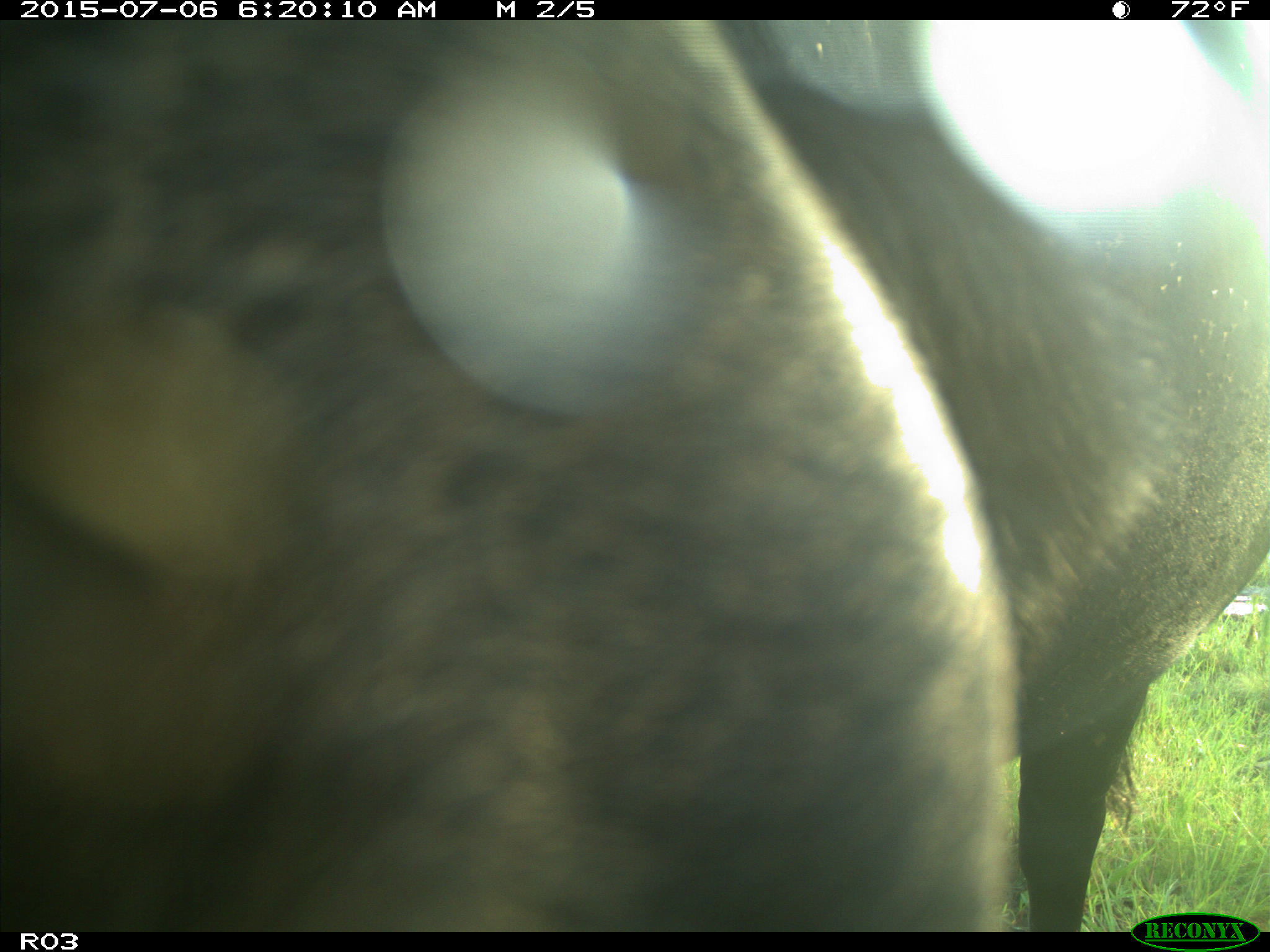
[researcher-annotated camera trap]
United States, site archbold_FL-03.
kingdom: Animalia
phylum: Chordata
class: Mammalia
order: Artiodactyla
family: Bovidae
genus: Bos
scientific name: Bos taurus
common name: domestic cow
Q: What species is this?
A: Bos taurus (domestic cow).